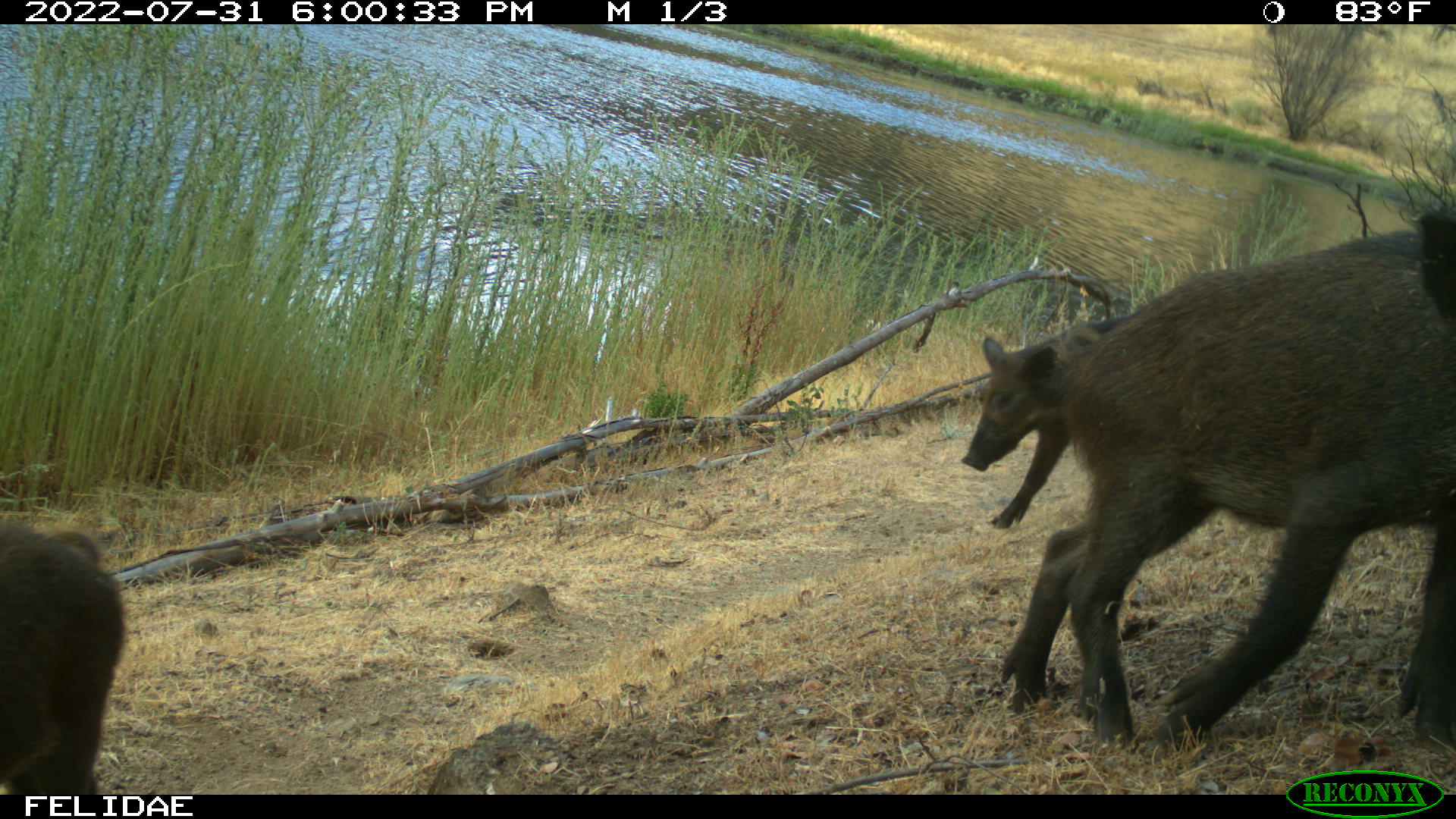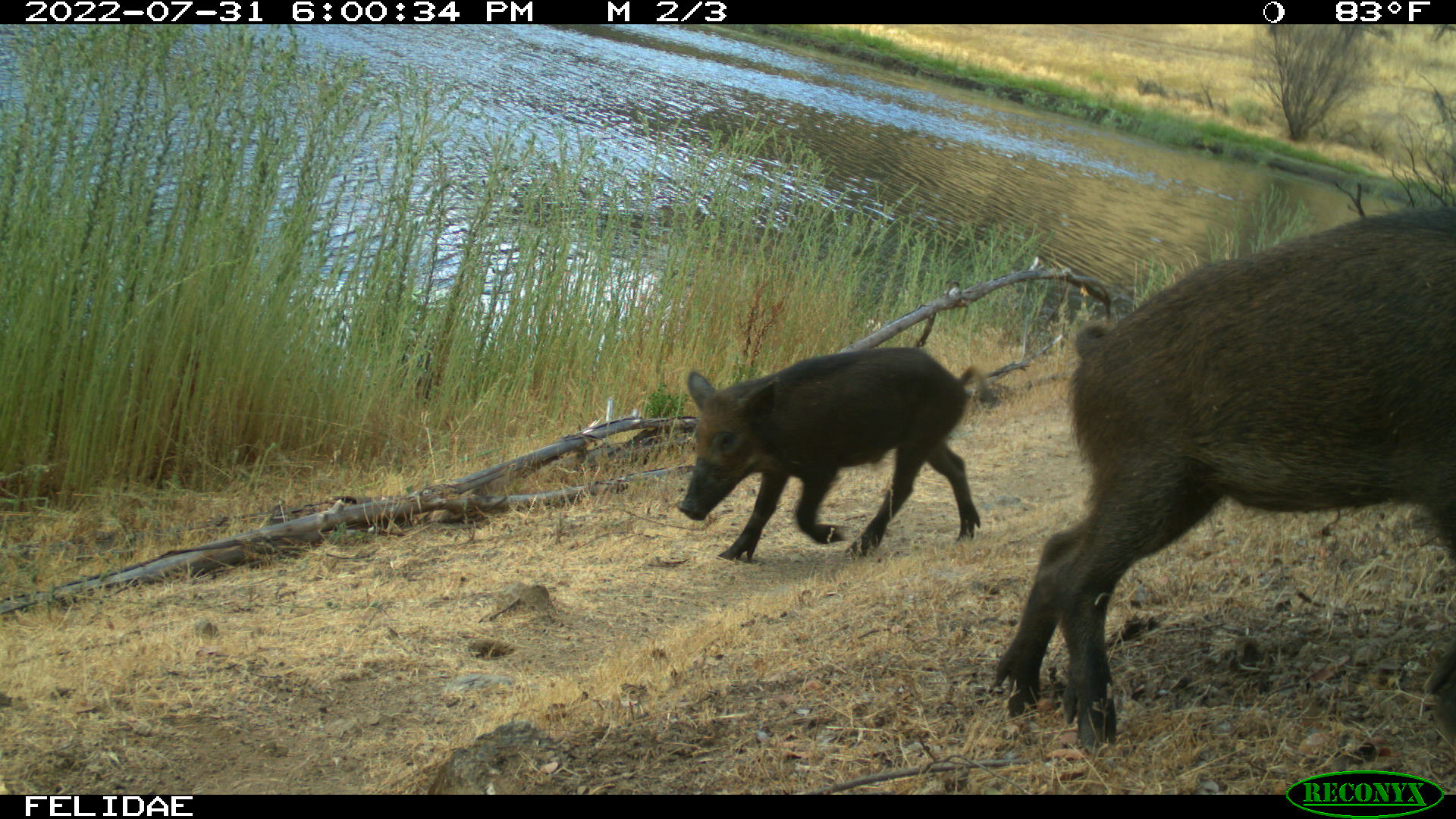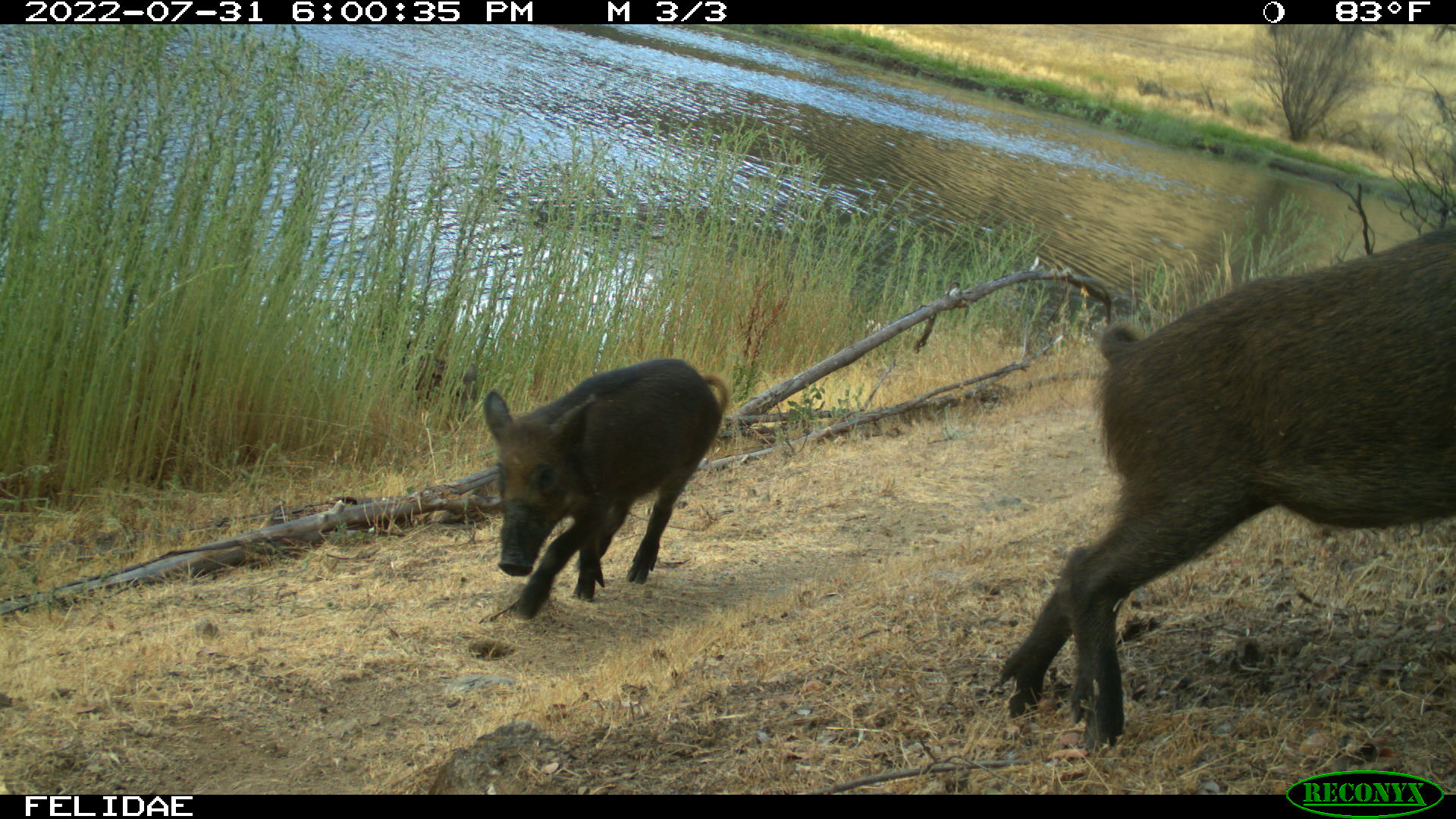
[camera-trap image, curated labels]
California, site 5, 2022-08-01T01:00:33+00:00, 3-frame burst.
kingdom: Animalia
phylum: Chordata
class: Mammalia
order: Artiodactyla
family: Suidae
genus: Sus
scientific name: Sus scrofa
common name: wild boar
Wild boar (Sus scrofa).